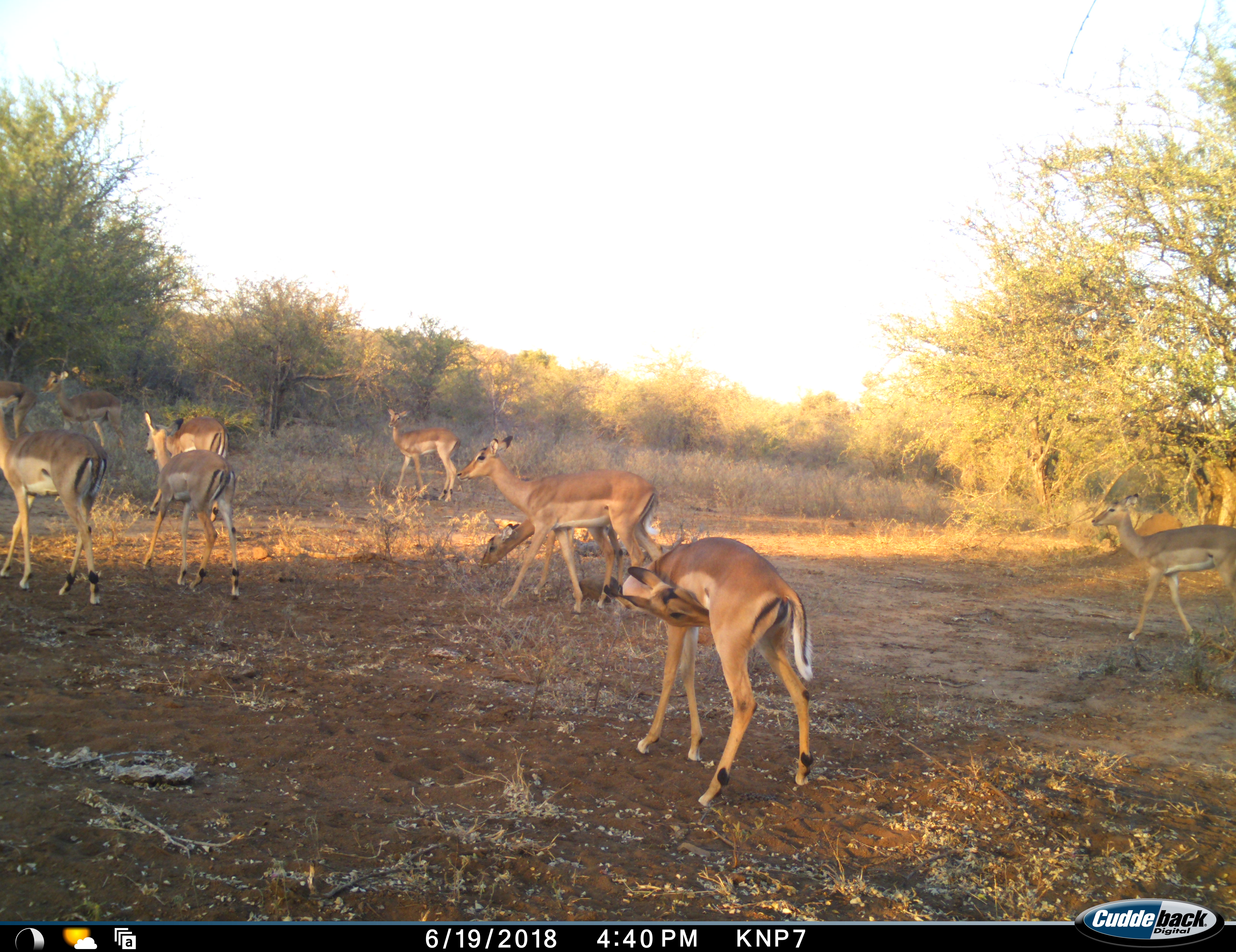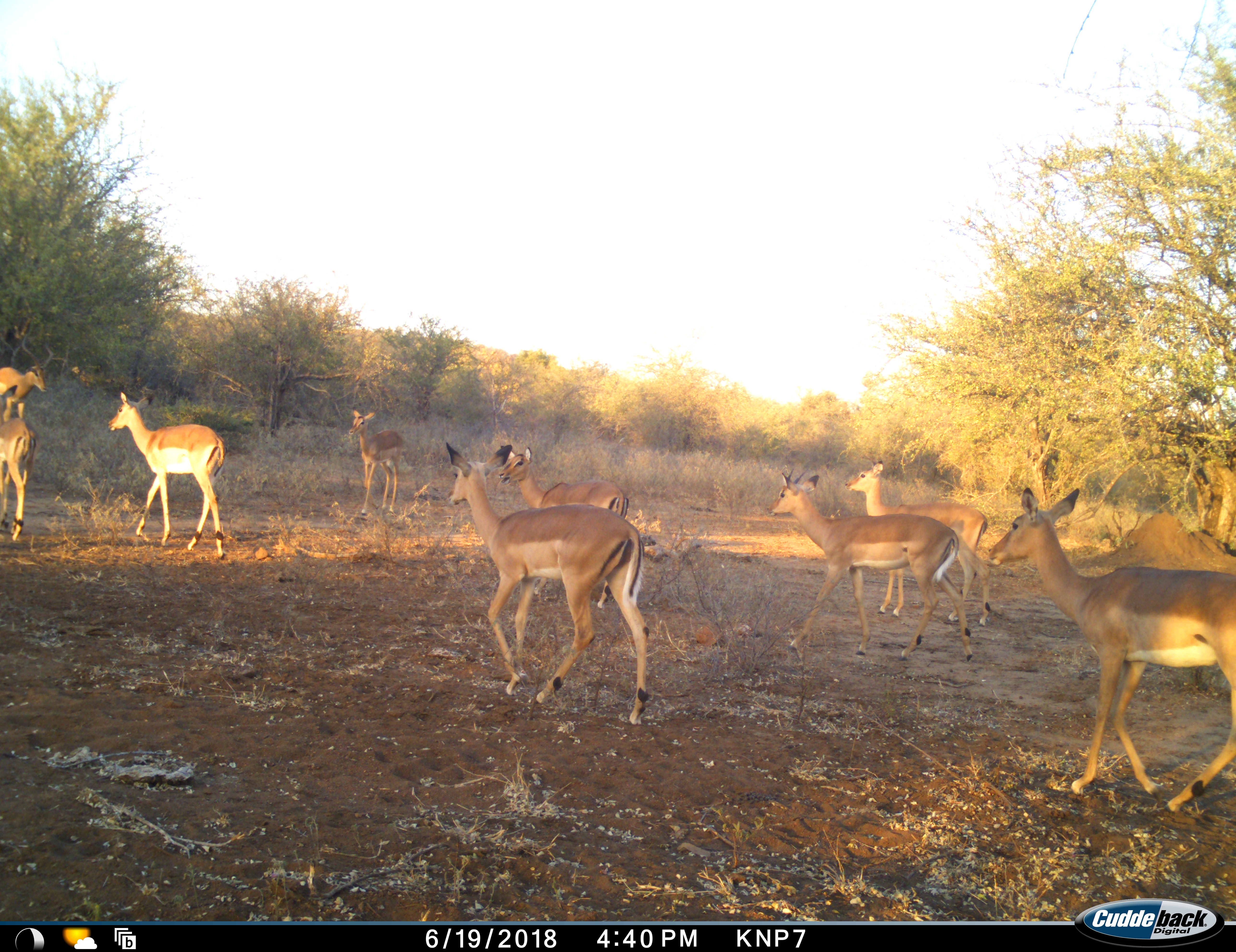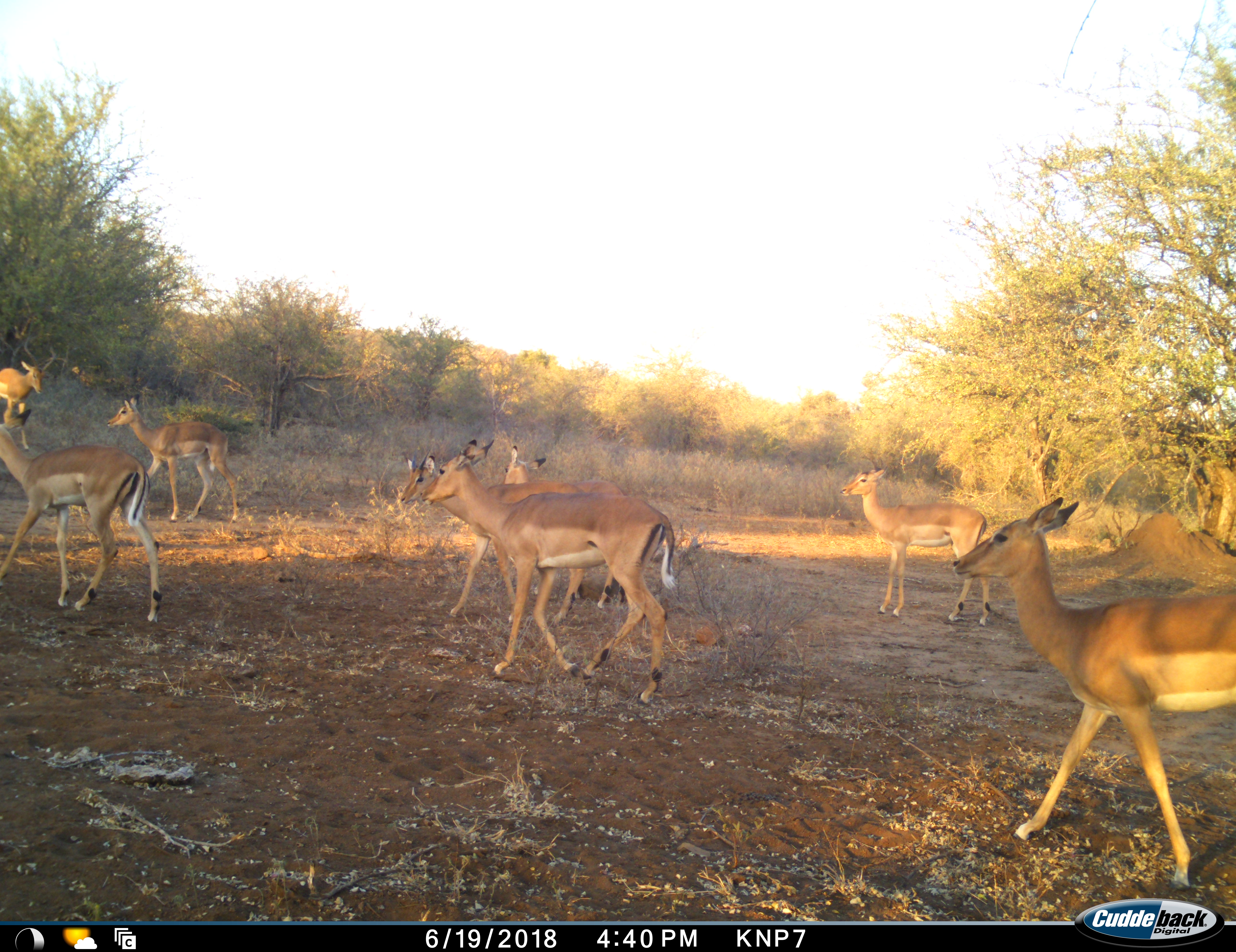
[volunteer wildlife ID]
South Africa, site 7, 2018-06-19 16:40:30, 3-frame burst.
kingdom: Animalia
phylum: Chordata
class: Mammalia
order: Artiodactyla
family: Bovidae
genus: Aepyceros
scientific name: Aepyceros melampus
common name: impala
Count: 10.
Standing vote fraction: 18%.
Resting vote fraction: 9%.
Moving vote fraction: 91%.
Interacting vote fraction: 0%.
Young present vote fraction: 9%.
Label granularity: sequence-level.